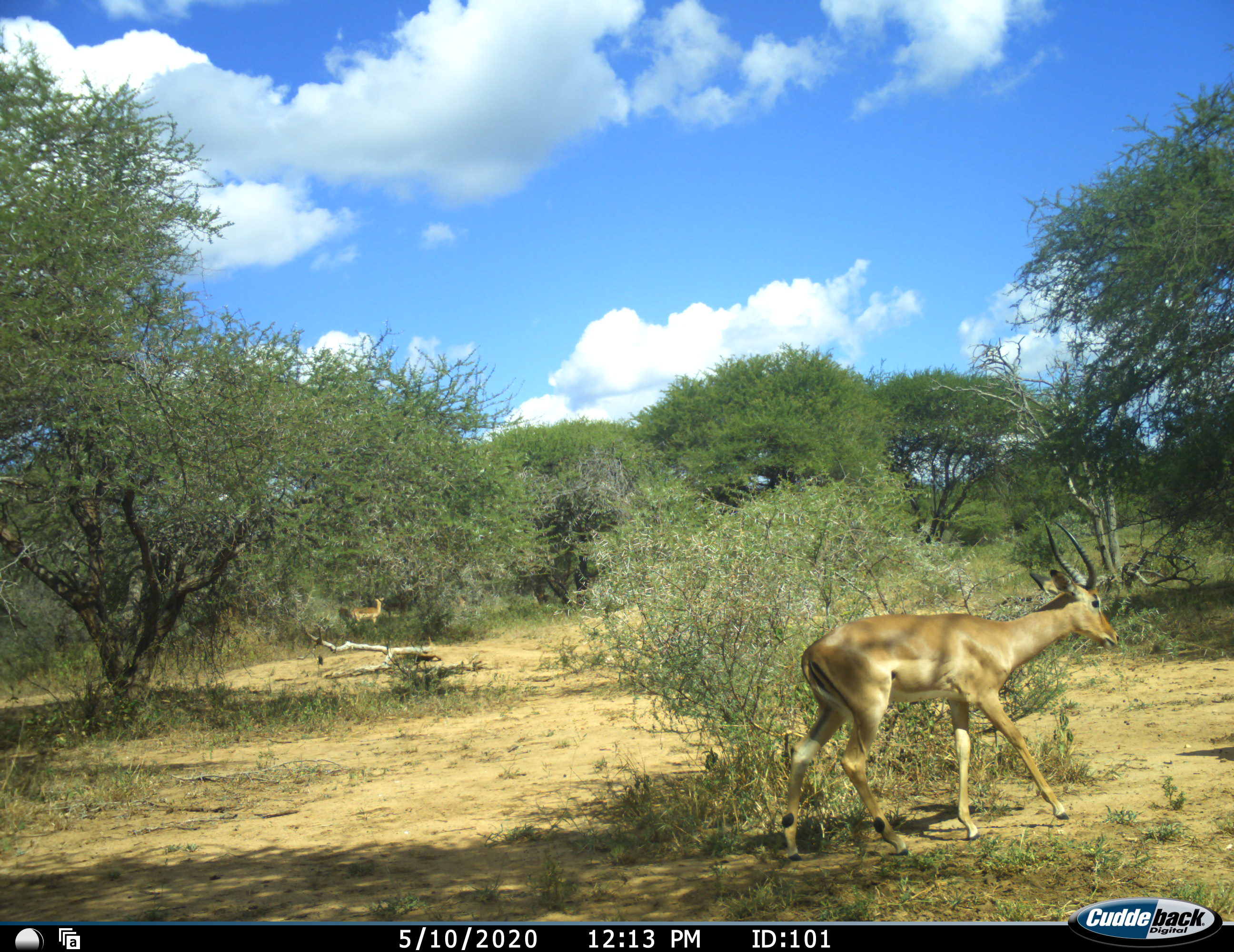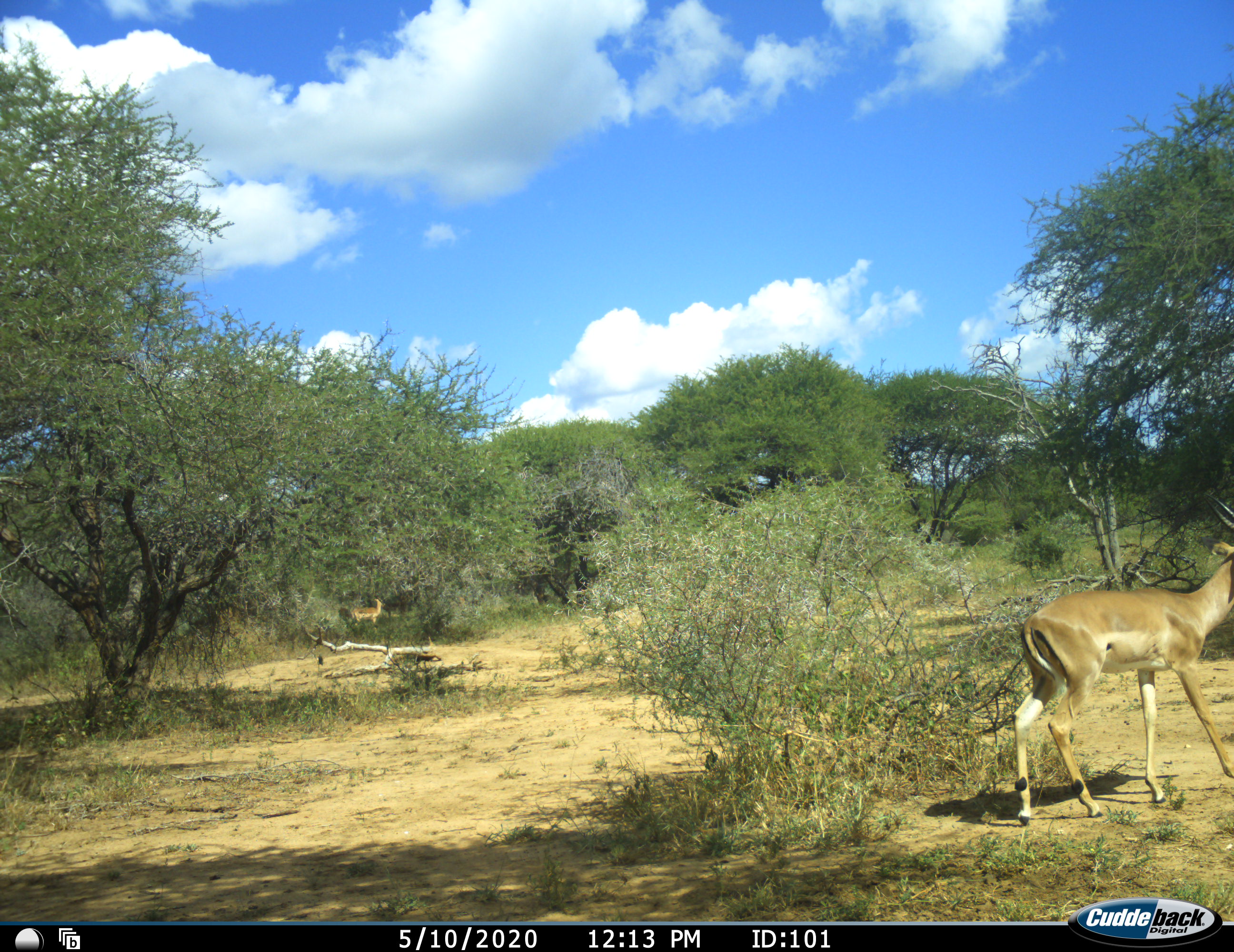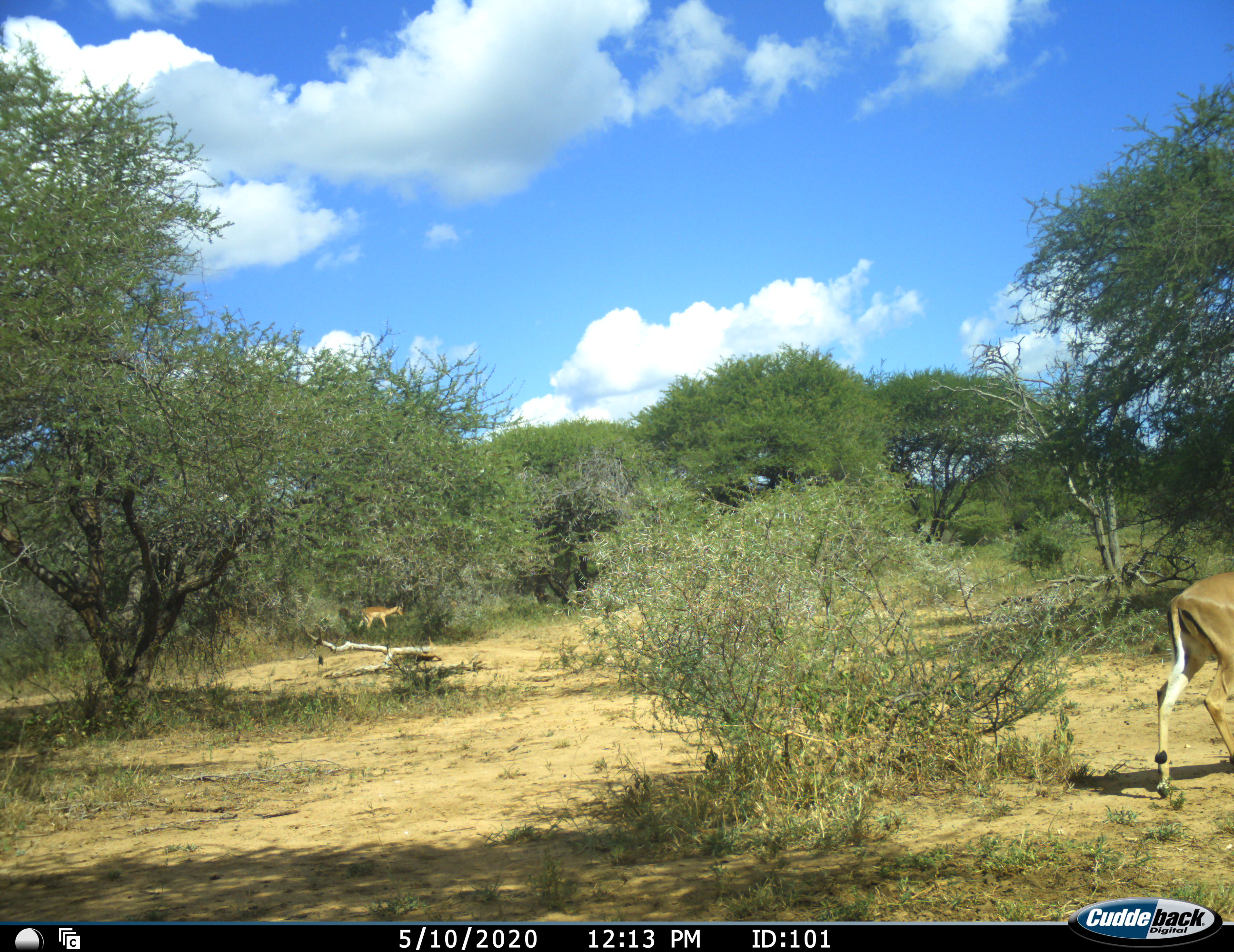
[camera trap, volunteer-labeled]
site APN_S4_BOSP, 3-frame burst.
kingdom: Animalia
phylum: Chordata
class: Mammalia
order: Artiodactyla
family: Bovidae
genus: Aepyceros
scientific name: Aepyceros melampus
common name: impala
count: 2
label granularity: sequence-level